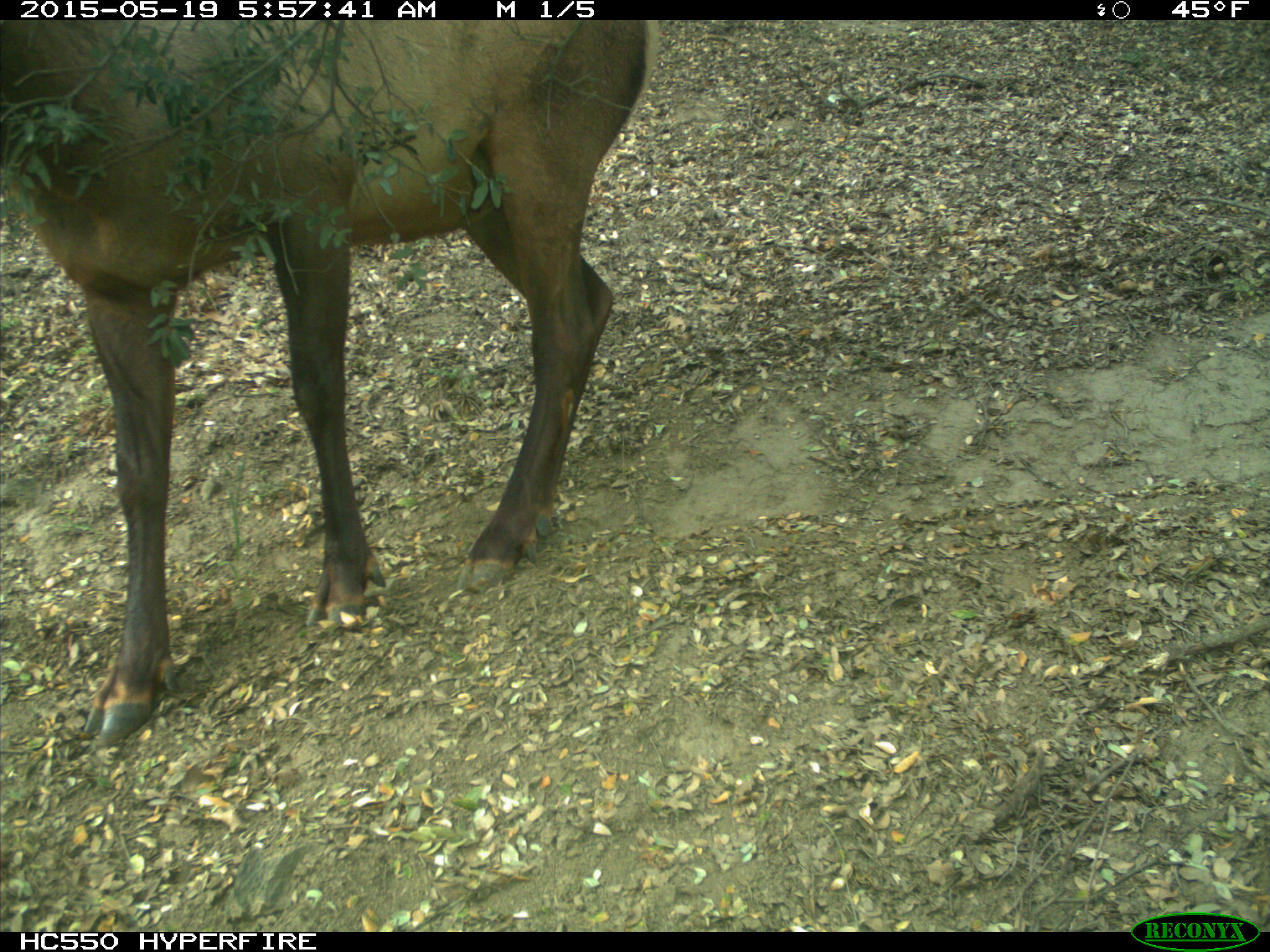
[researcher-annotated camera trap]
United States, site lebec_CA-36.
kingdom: Animalia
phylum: Chordata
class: Mammalia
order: Artiodactyla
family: Cervidae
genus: Cervus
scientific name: Cervus canadensis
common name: elk